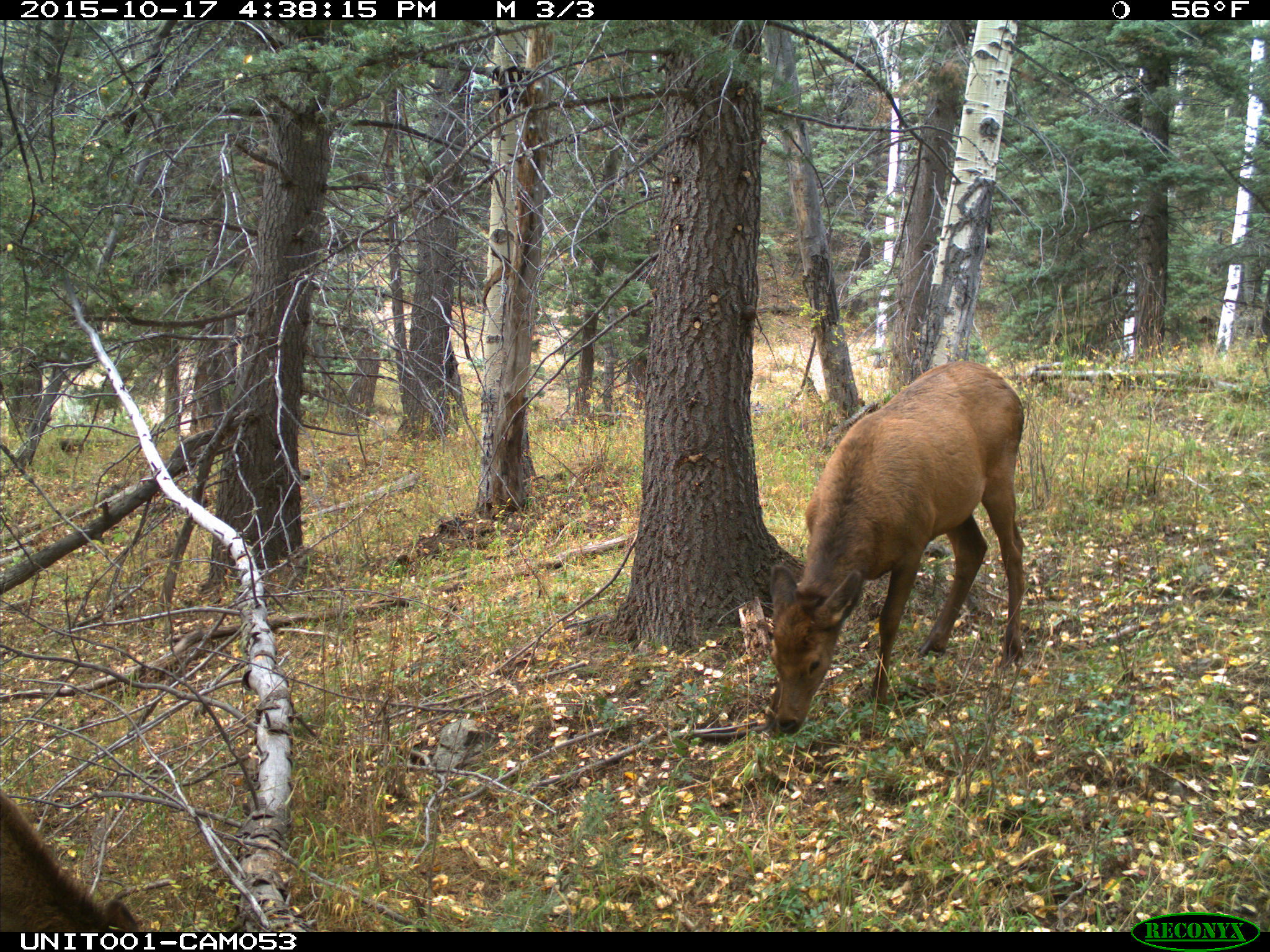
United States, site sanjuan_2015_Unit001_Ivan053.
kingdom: Animalia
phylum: Chordata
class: Mammalia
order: Artiodactyla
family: Cervidae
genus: Cervus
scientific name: Cervus elaphus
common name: red deer